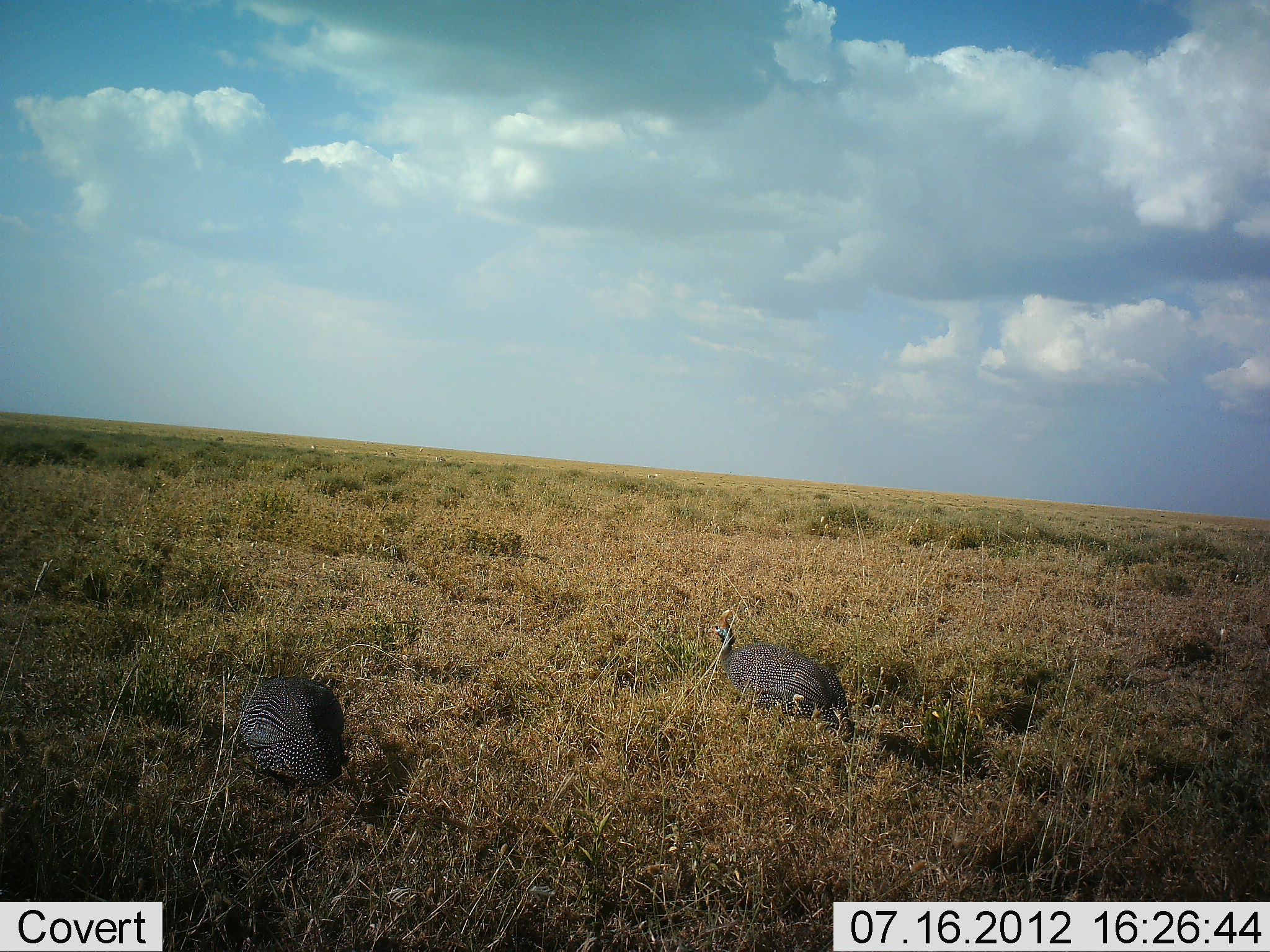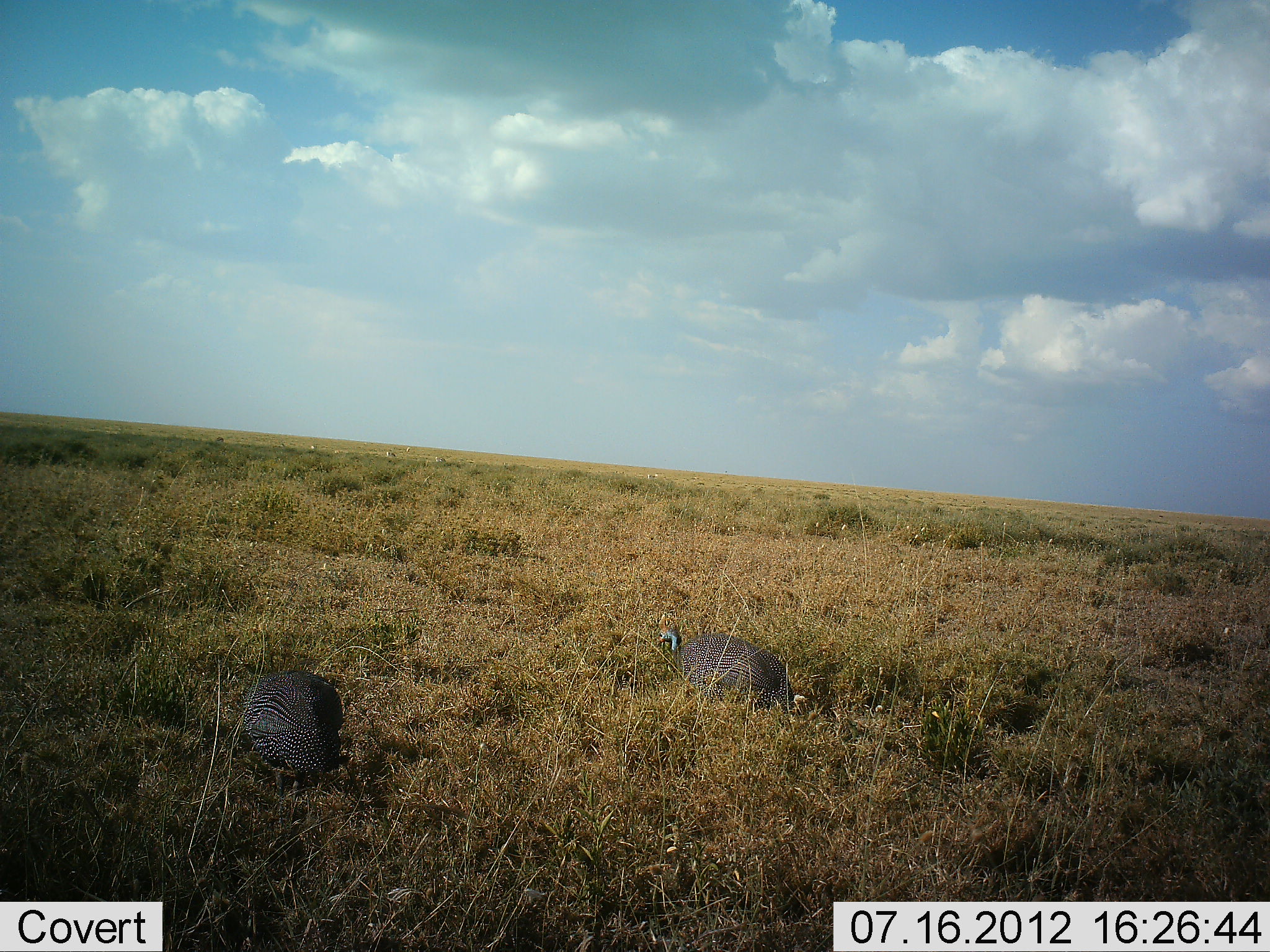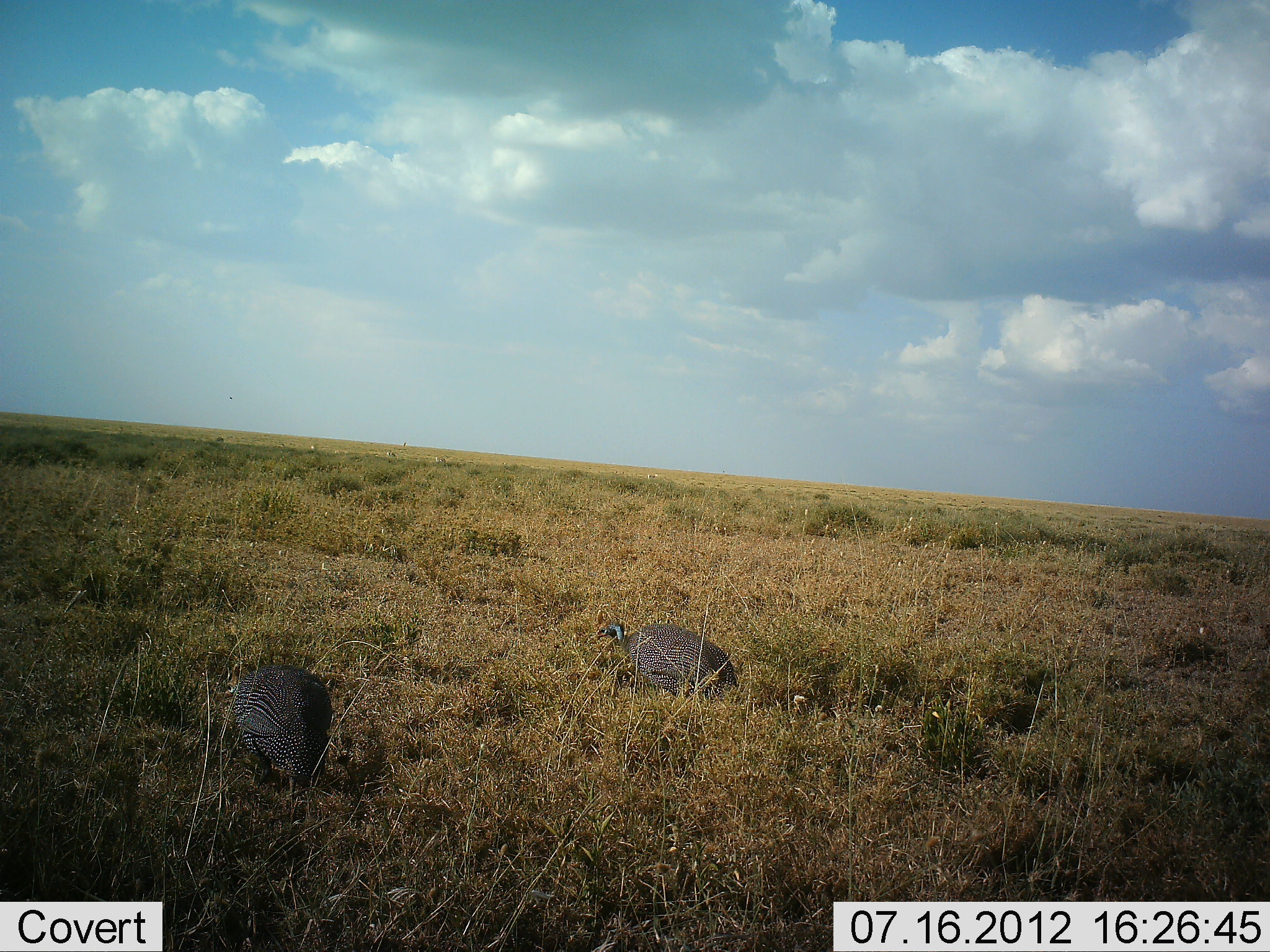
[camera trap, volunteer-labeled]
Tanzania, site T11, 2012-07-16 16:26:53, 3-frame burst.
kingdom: Animalia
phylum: Chordata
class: Aves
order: Galliformes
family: Numididae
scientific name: Numididae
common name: guinea fowl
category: guineafowl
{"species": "guineafowl (guinea fowl) (Numididae)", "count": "2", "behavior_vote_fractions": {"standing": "9%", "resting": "9%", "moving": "55%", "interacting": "0%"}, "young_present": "0%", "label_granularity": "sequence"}